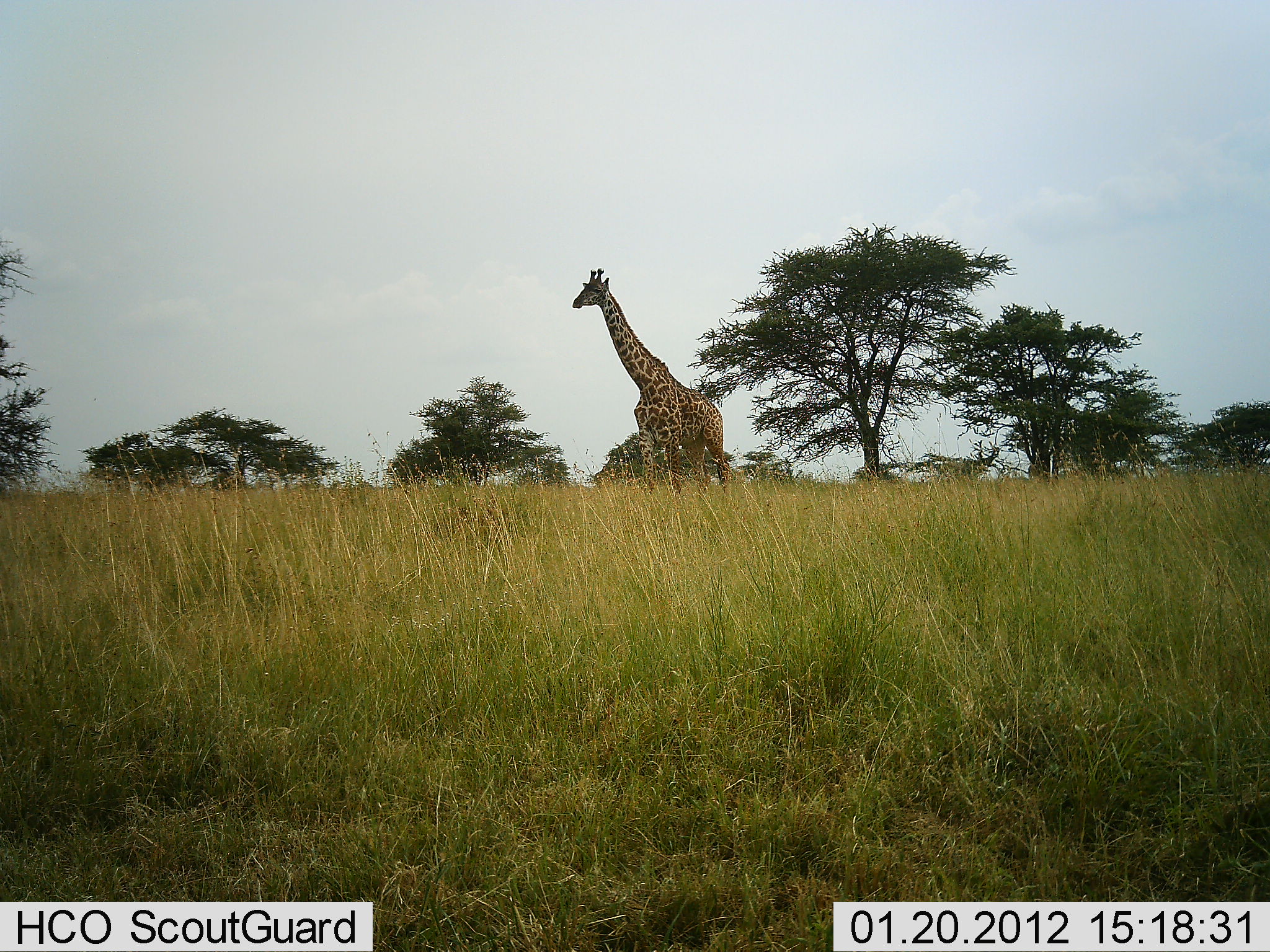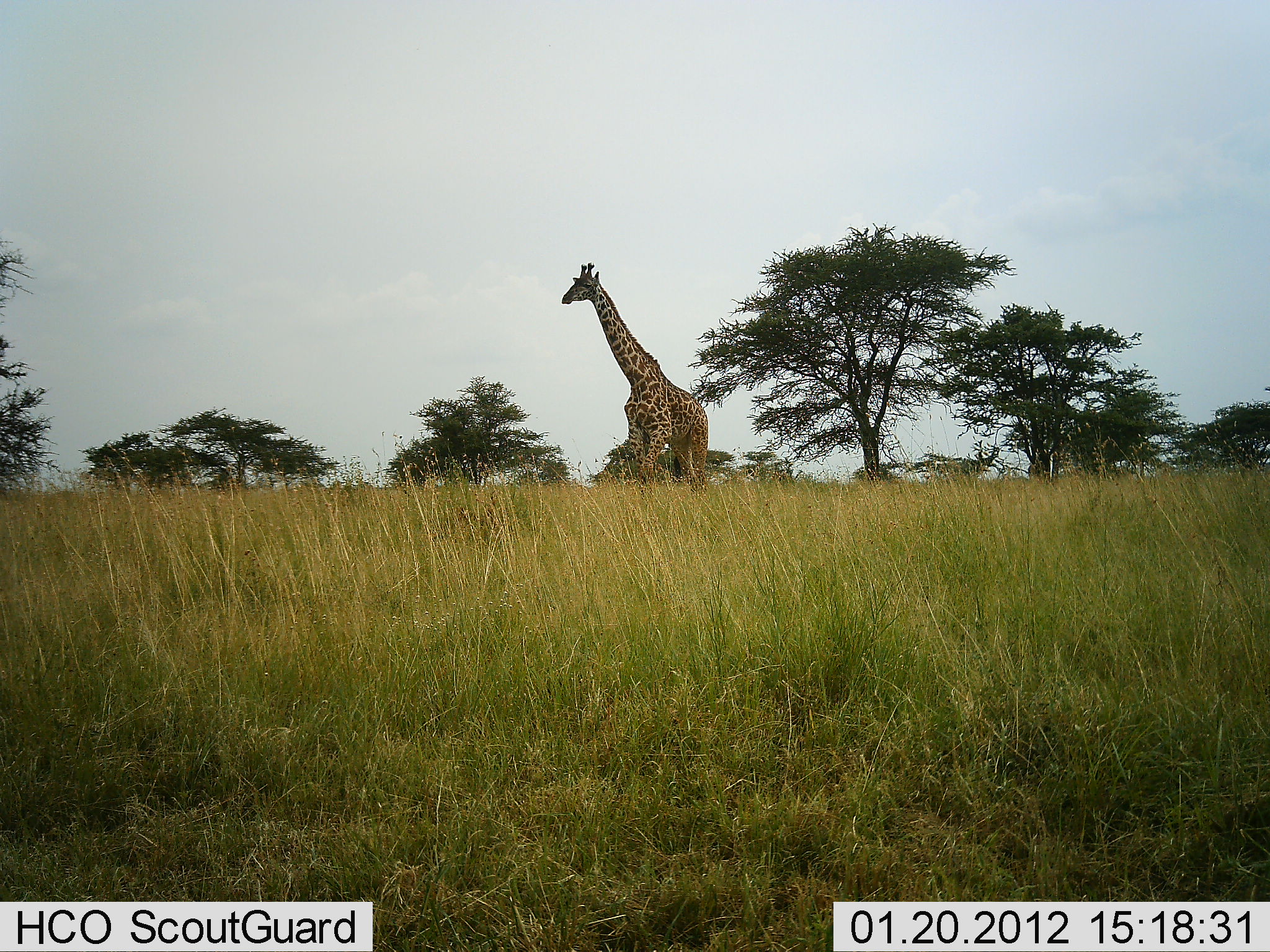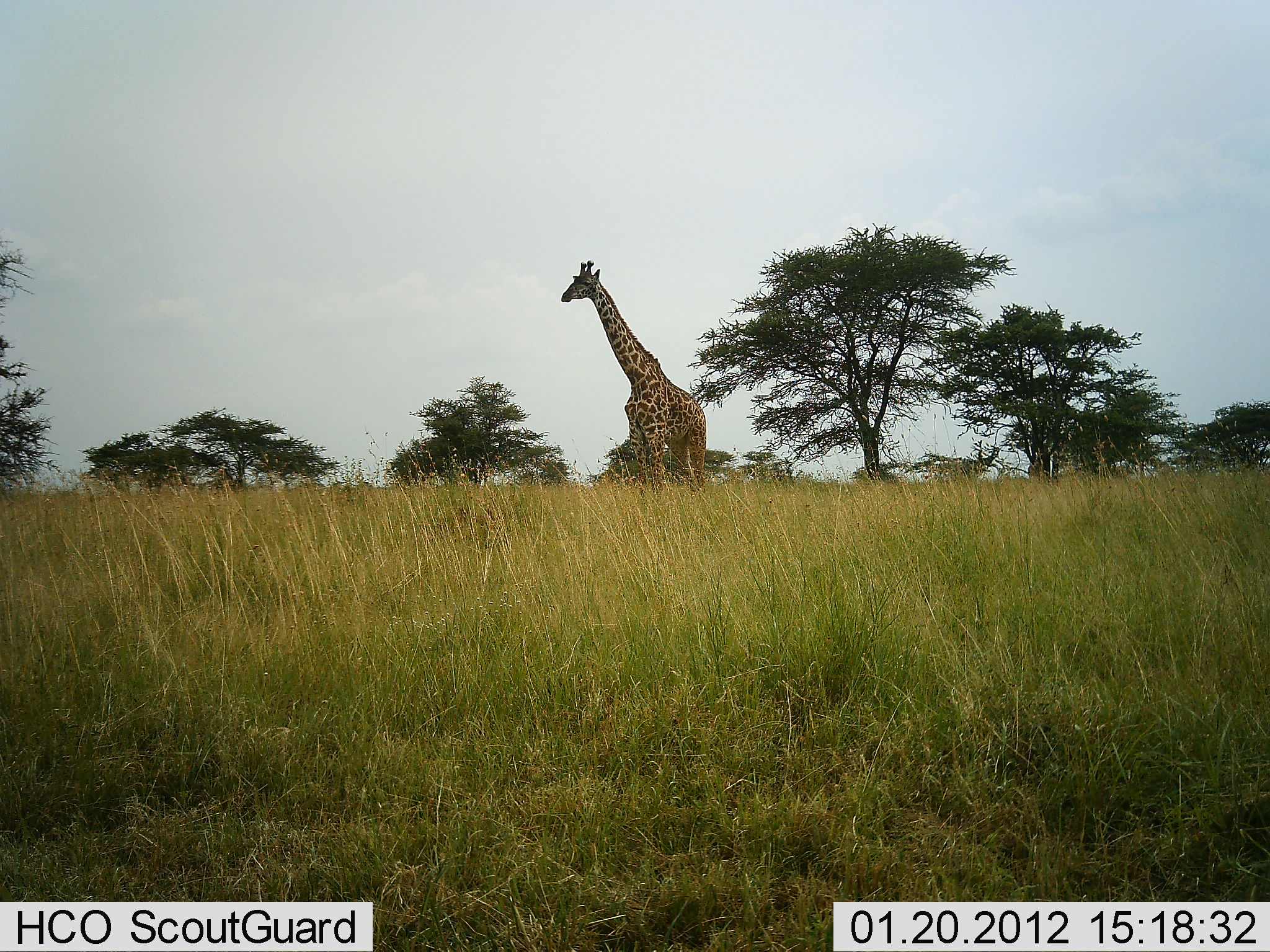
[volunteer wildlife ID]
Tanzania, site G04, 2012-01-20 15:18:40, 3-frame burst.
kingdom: Animalia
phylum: Chordata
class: Mammalia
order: Artiodactyla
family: Giraffidae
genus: Giraffa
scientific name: Giraffa camelopardalis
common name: giraffe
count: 1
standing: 38%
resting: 0%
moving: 69%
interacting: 0%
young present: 0%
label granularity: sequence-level